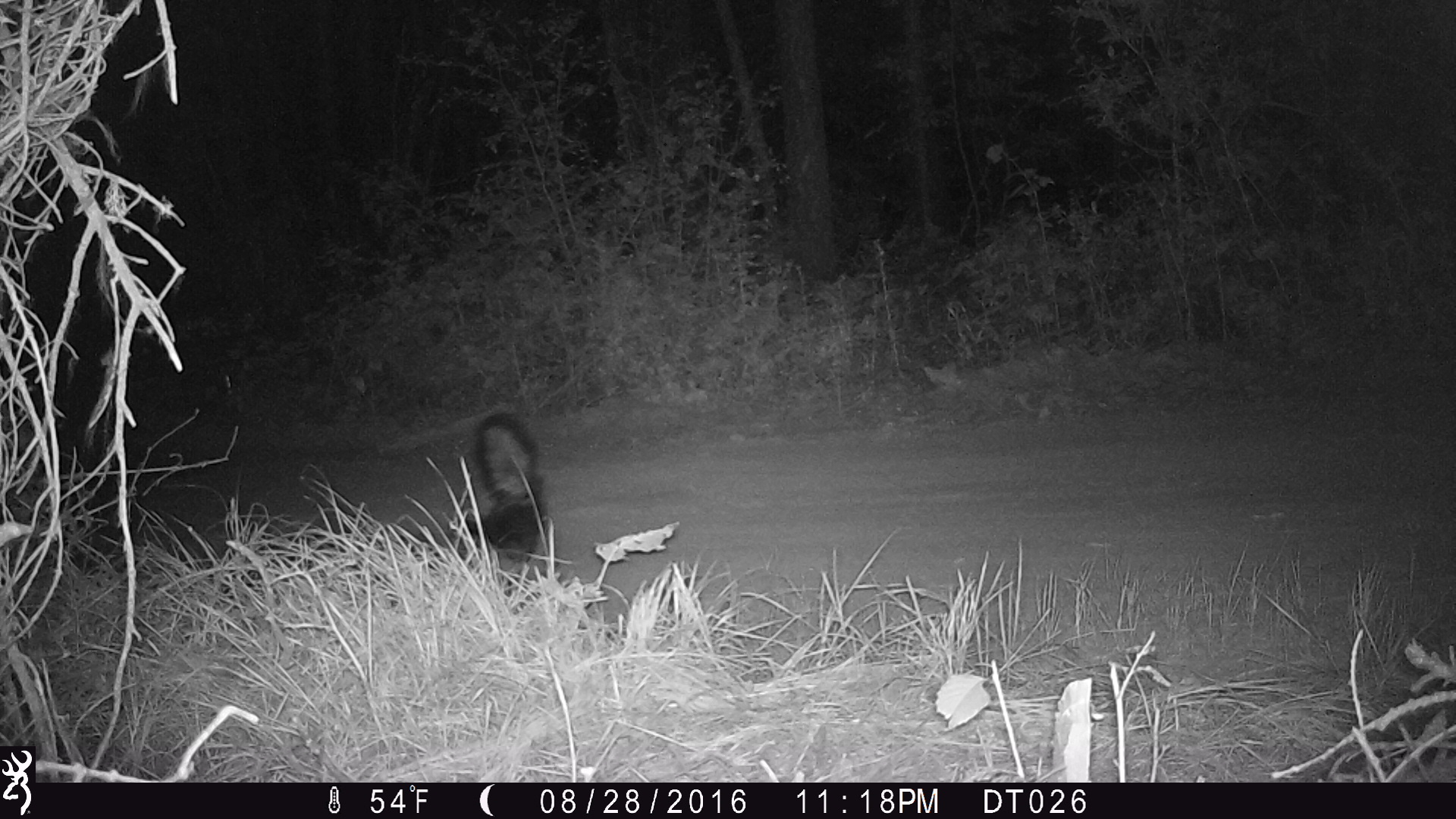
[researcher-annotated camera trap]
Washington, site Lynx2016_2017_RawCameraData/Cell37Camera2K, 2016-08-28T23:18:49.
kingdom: Animalia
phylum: Chordata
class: Mammalia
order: Carnivora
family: Mephitidae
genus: Mephitis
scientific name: Mephitis mephitis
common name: striped skunk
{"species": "Mephitis mephitis (striped skunk)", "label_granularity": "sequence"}